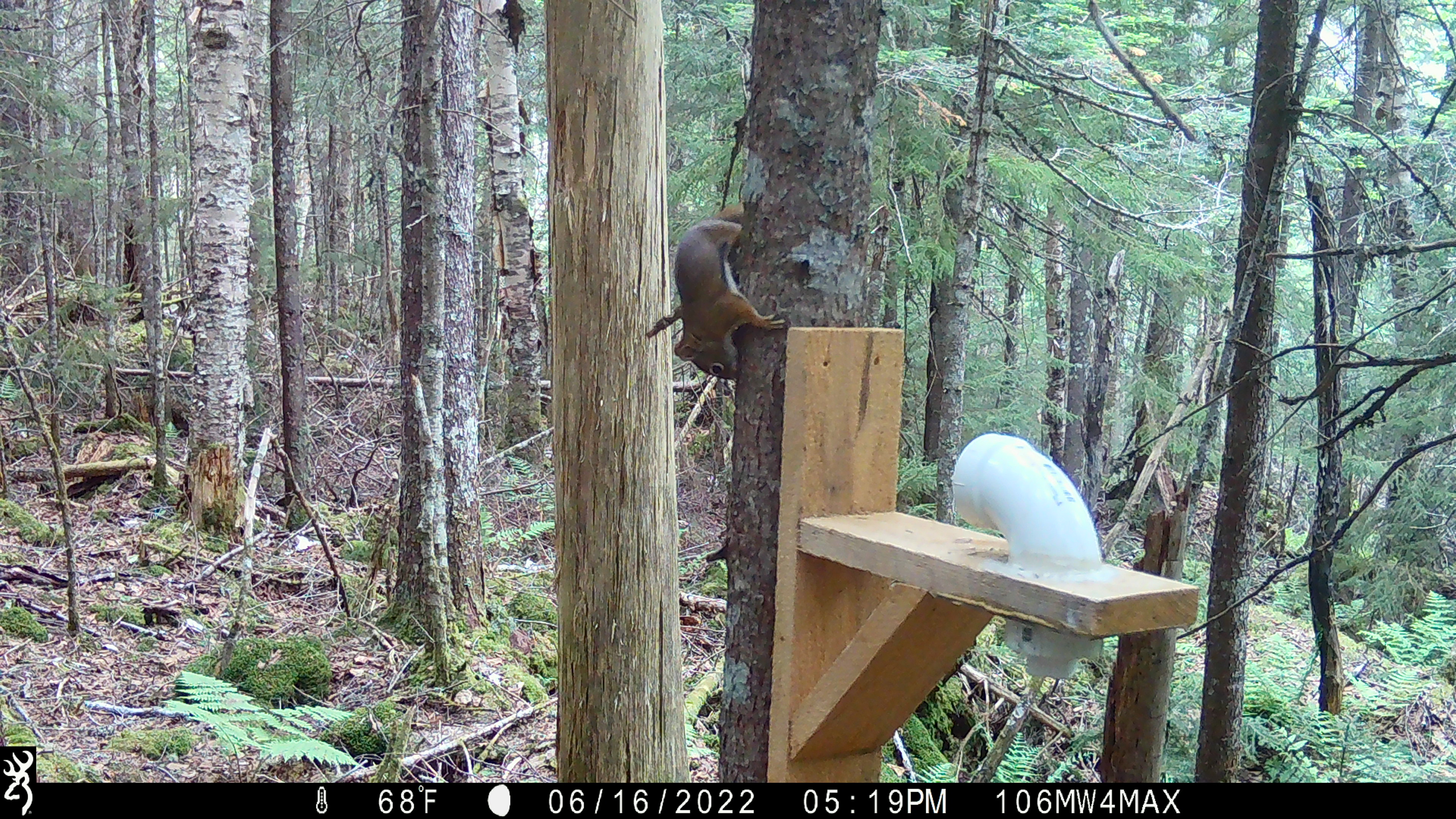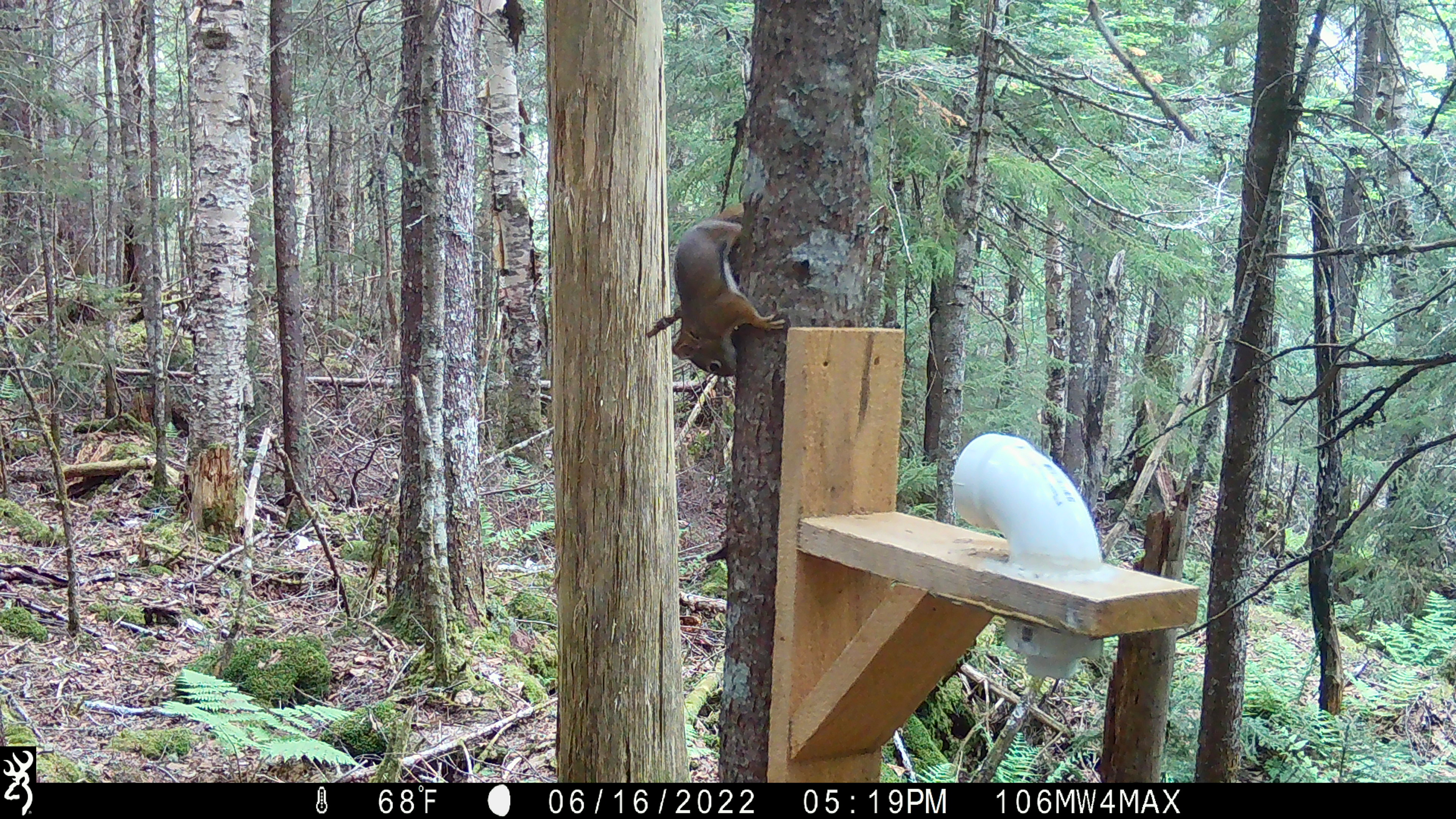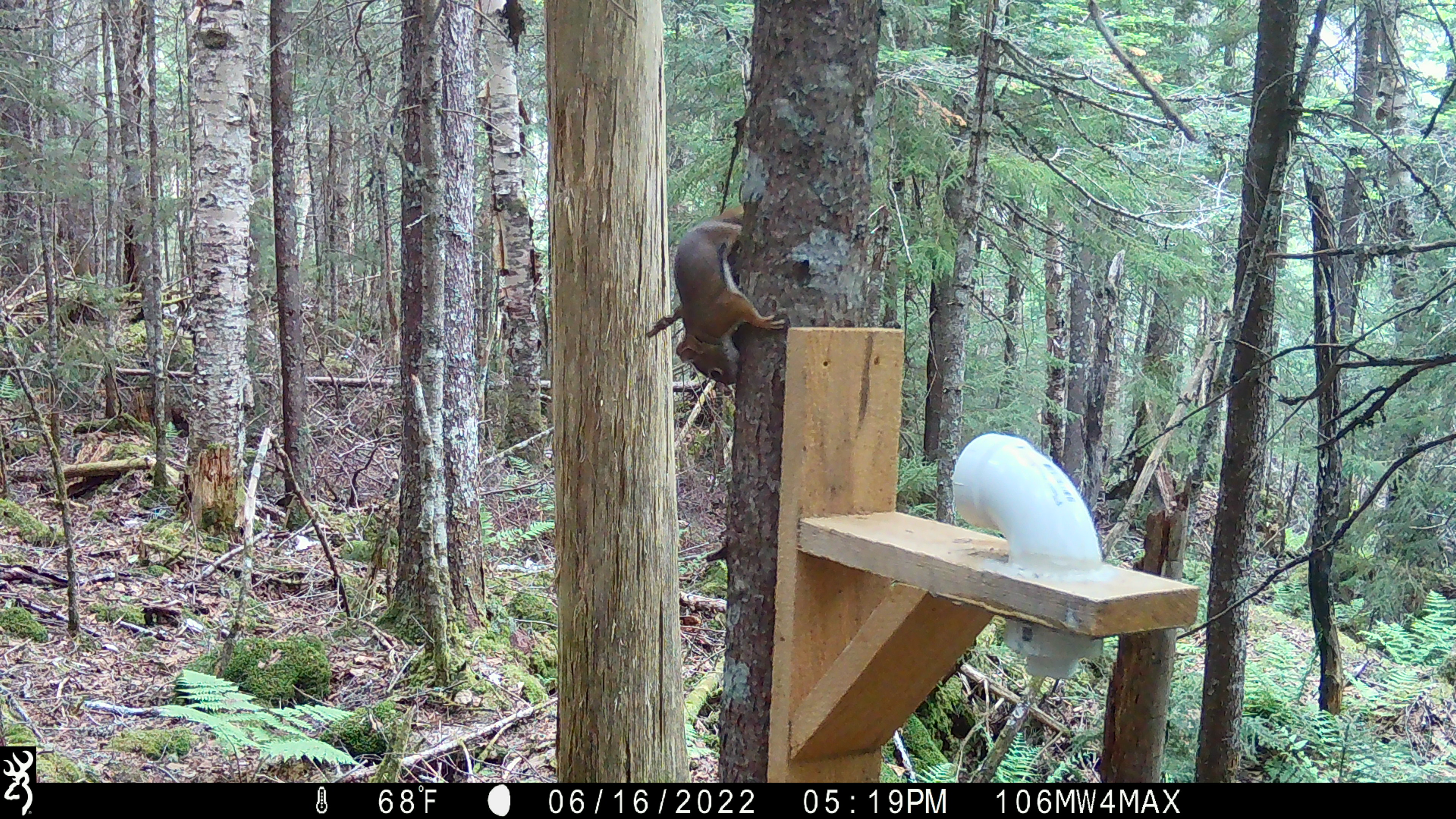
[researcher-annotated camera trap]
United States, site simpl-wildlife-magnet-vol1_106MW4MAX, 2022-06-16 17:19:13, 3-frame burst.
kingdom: Animalia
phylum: Chordata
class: Mammalia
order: Rodentia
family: Sciuridae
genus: Tamiasciurus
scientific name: Tamiasciurus hudsonicus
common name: red squirrel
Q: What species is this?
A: Red squirrel (Tamiasciurus hudsonicus).